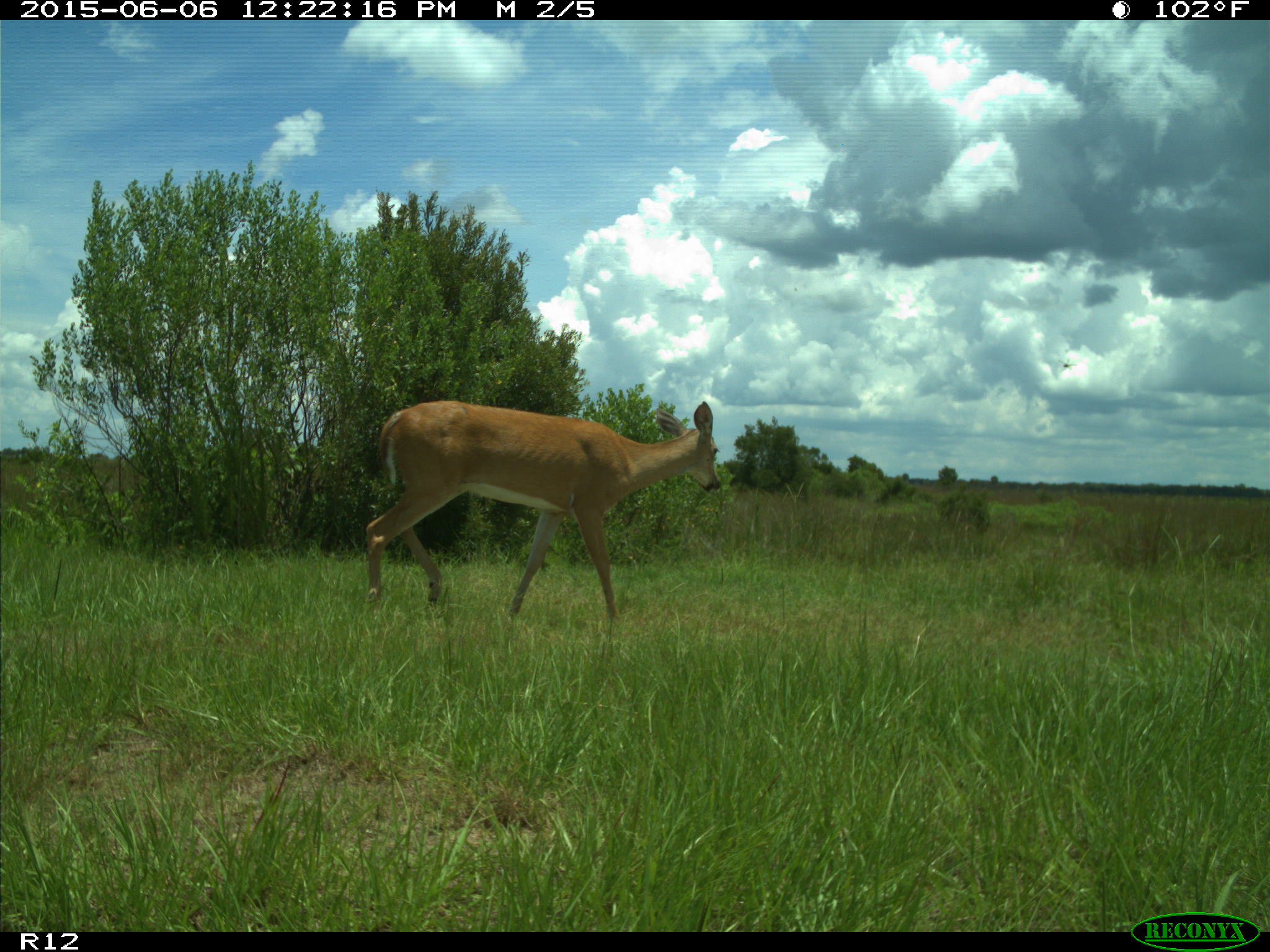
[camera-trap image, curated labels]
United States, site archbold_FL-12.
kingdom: Animalia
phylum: Chordata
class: Mammalia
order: Artiodactyla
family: Cervidae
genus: Odocoileus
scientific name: Odocoileus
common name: deer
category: unidentified deer